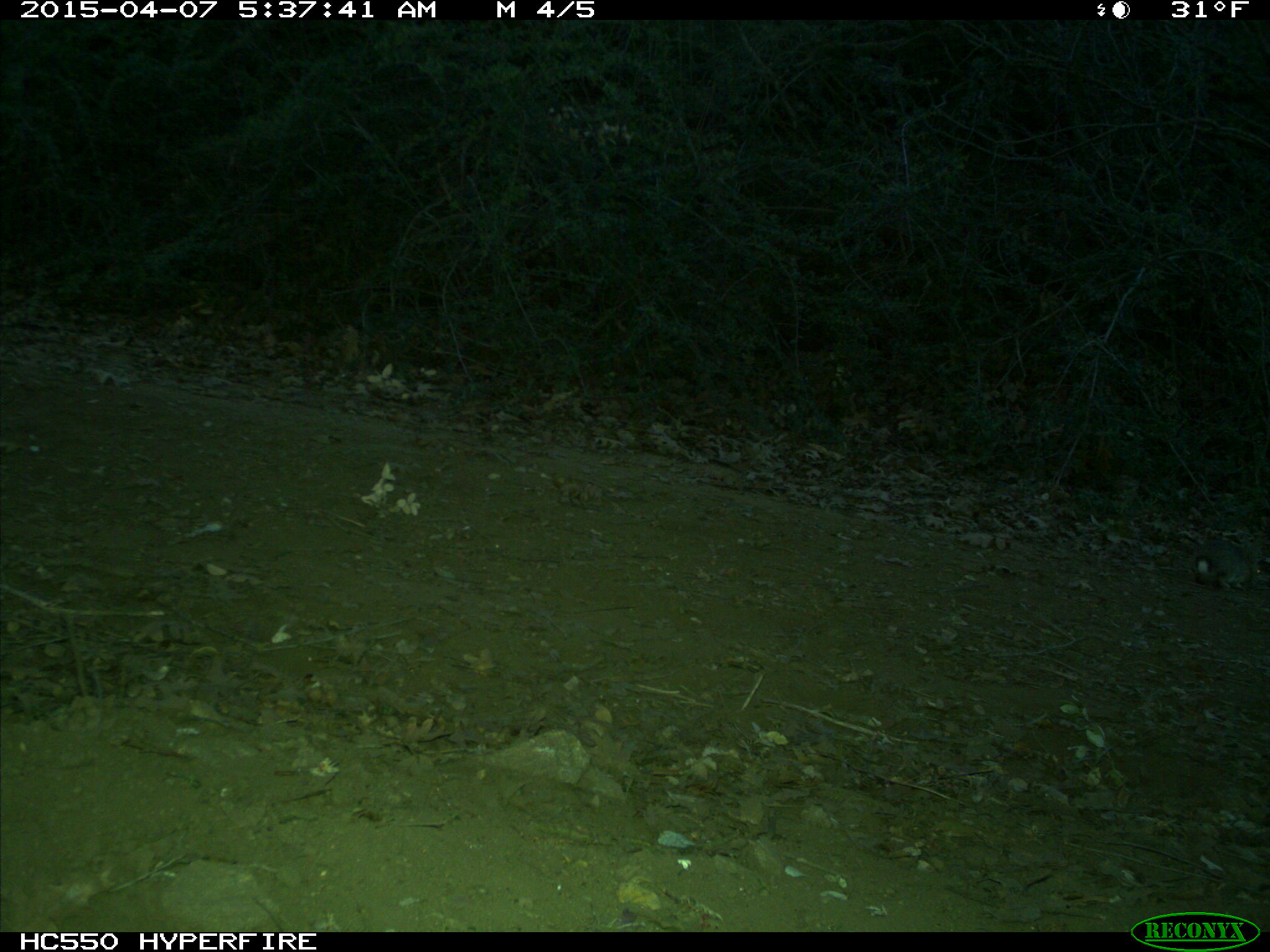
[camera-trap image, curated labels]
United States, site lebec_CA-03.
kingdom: Animalia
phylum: Chordata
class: Mammalia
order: Lagomorpha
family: Leporidae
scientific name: Leporidae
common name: rabbits and hares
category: unidentified rabbit